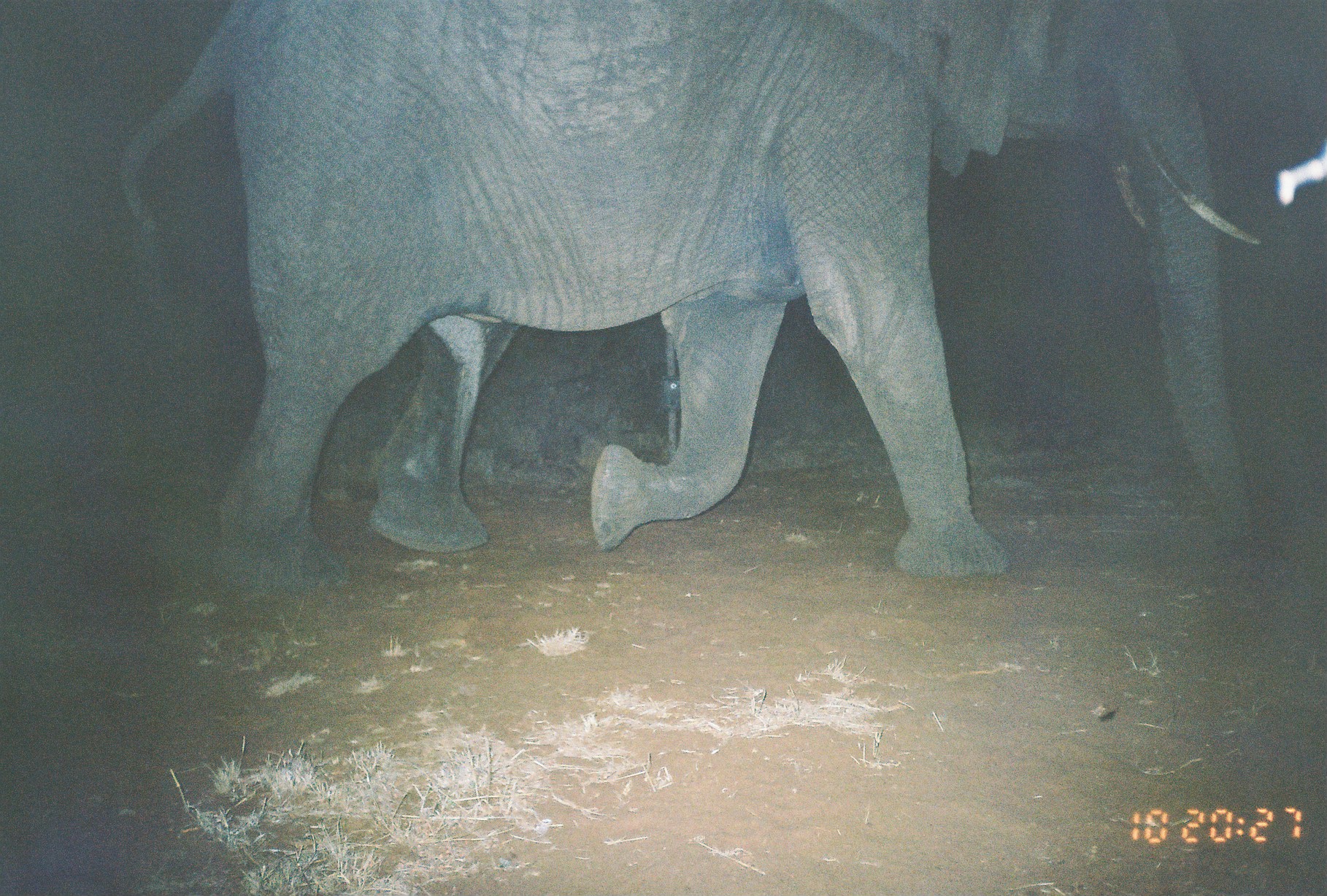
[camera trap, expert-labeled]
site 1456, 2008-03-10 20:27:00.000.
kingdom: Animalia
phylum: Chordata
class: Mammalia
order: Proboscidea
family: Elephantidae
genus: Loxodonta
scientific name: Loxodonta africana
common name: african bush elephant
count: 1